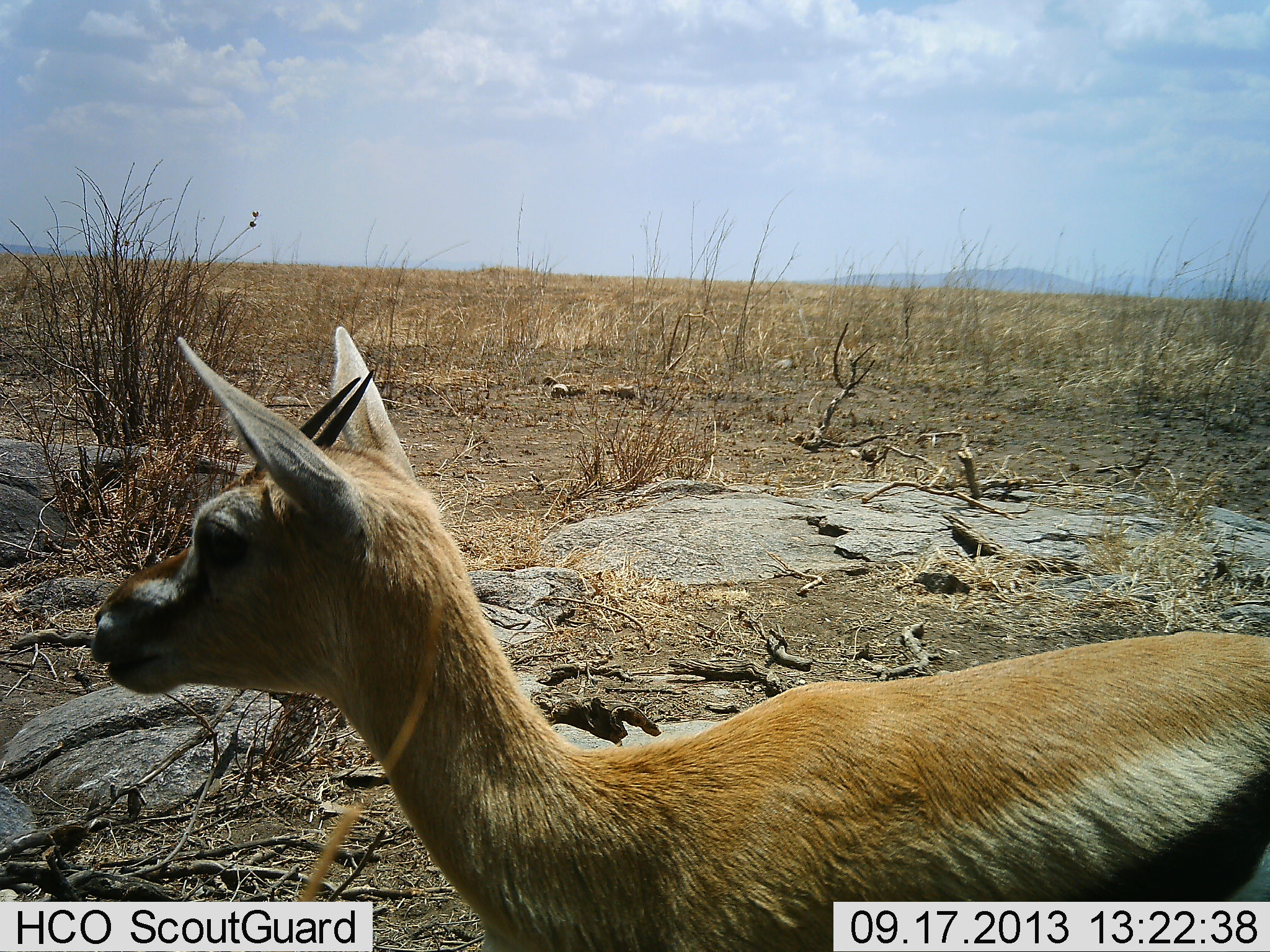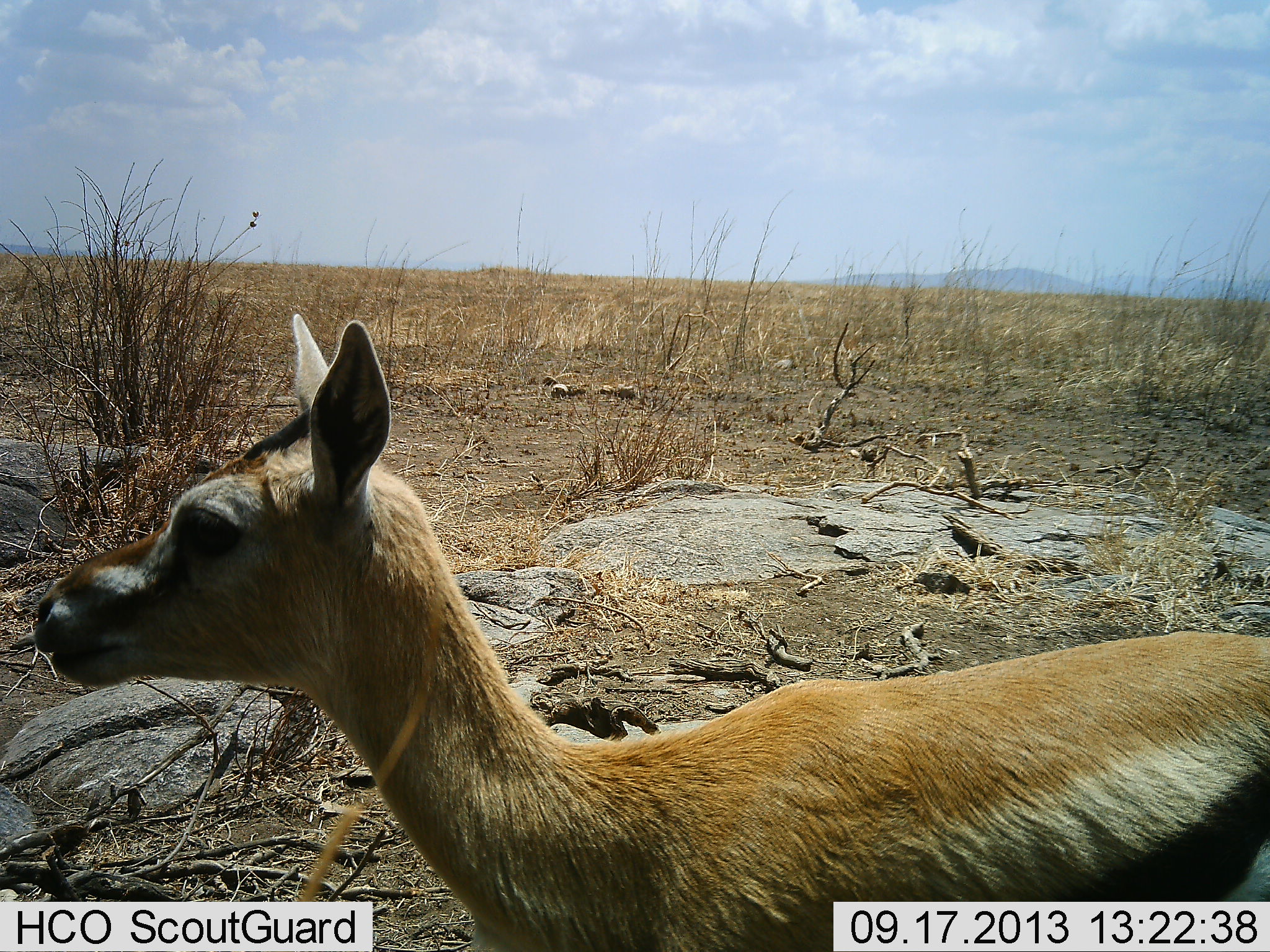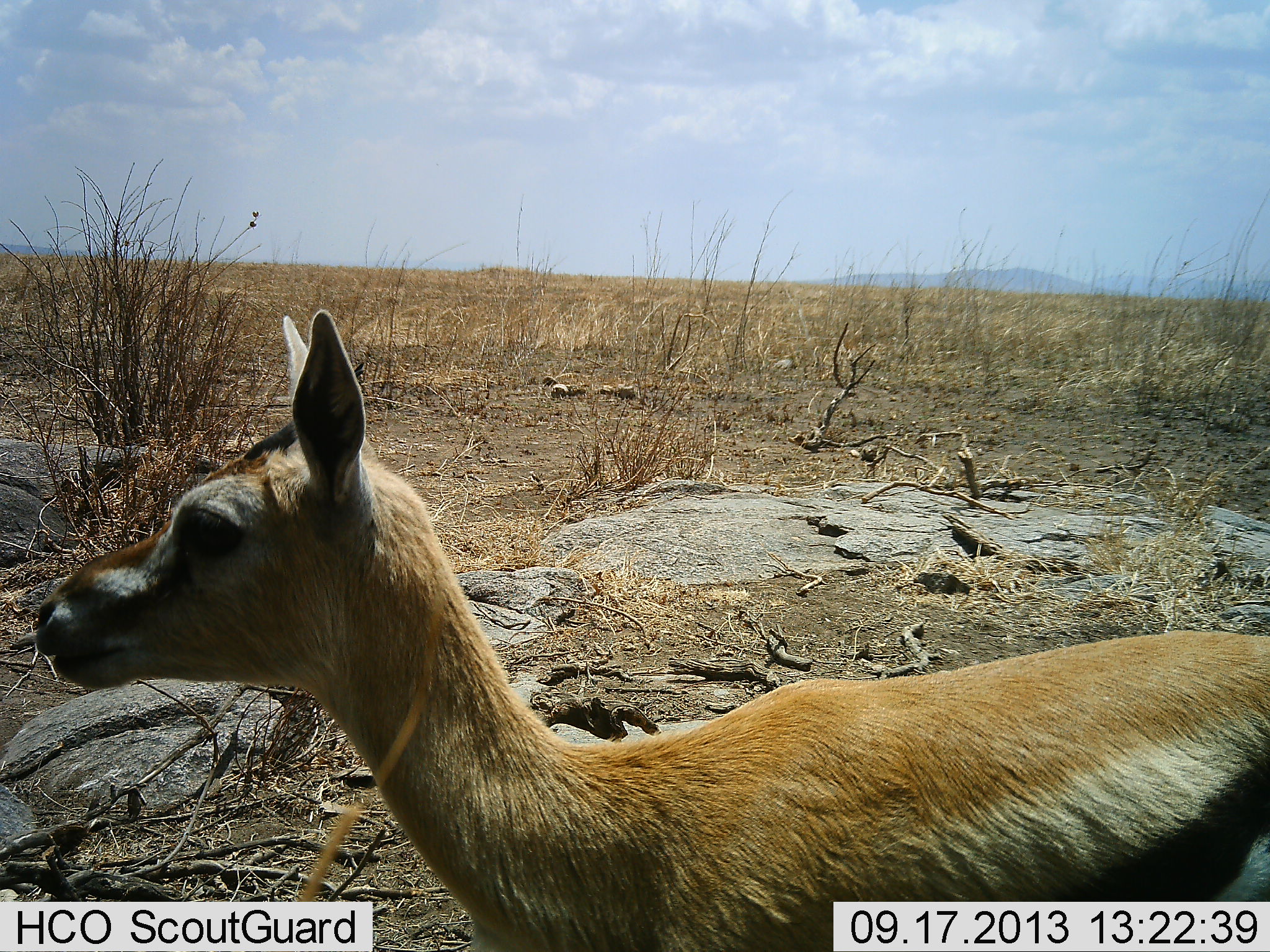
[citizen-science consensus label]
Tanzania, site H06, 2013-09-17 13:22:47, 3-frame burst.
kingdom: Animalia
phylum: Chordata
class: Mammalia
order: Artiodactyla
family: Bovidae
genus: Eudorcas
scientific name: Eudorcas thomsonii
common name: thomson's gazelle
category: gazellethomsons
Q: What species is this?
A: Gazellethomsons (thomson's gazelle) (Eudorcas thomsonii).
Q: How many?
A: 1.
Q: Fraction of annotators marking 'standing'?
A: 100%.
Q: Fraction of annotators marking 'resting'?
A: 5%.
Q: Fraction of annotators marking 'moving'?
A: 0%.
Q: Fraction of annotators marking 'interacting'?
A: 0%.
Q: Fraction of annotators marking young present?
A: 0%.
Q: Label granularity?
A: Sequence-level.